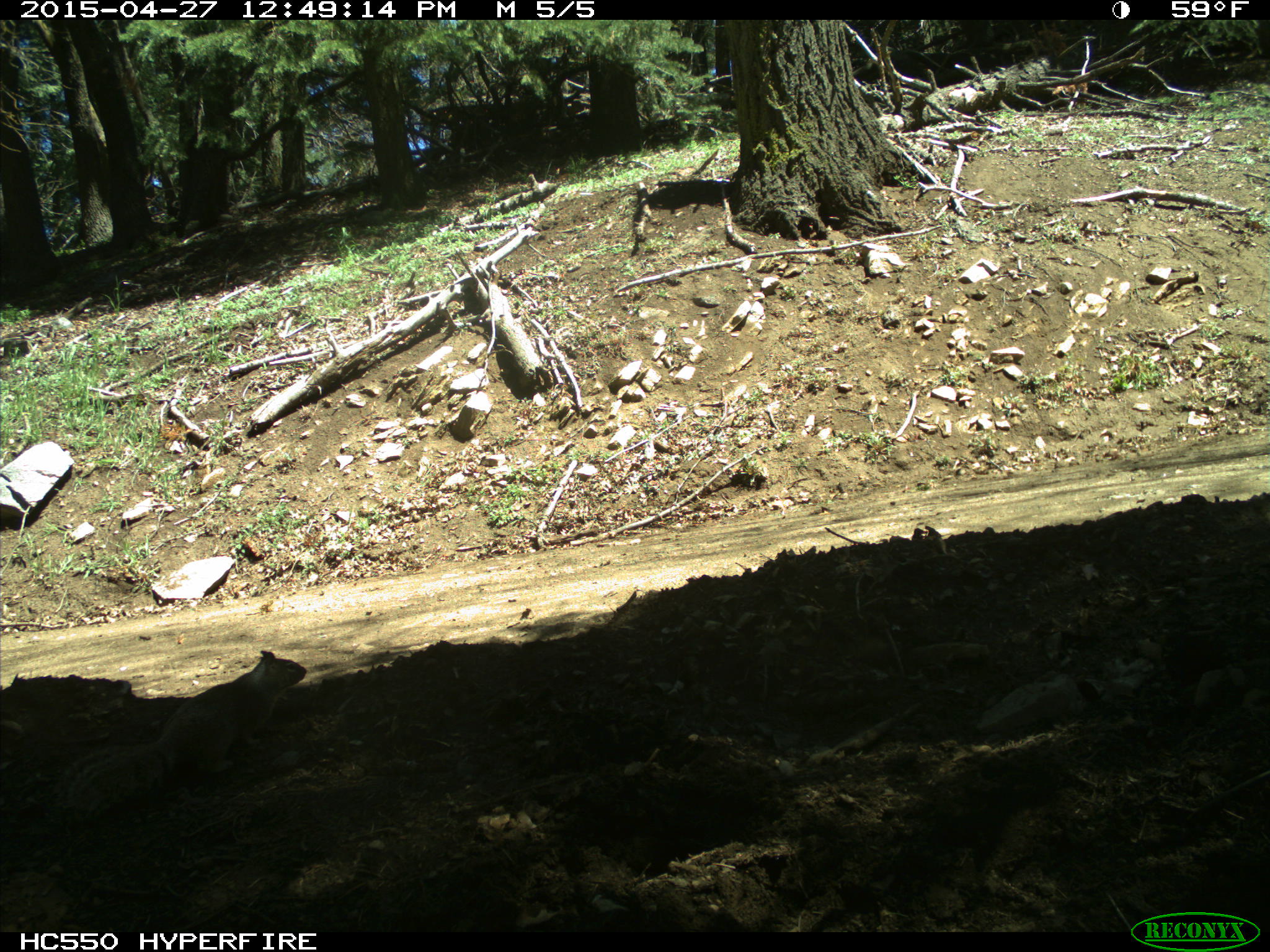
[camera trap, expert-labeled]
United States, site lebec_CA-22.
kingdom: Animalia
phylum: Chordata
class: Mammalia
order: Rodentia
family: Sciuridae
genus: Otospermophilus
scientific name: Otospermophilus beecheyi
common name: california ground squirrel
Otospermophilus beecheyi (california ground squirrel).